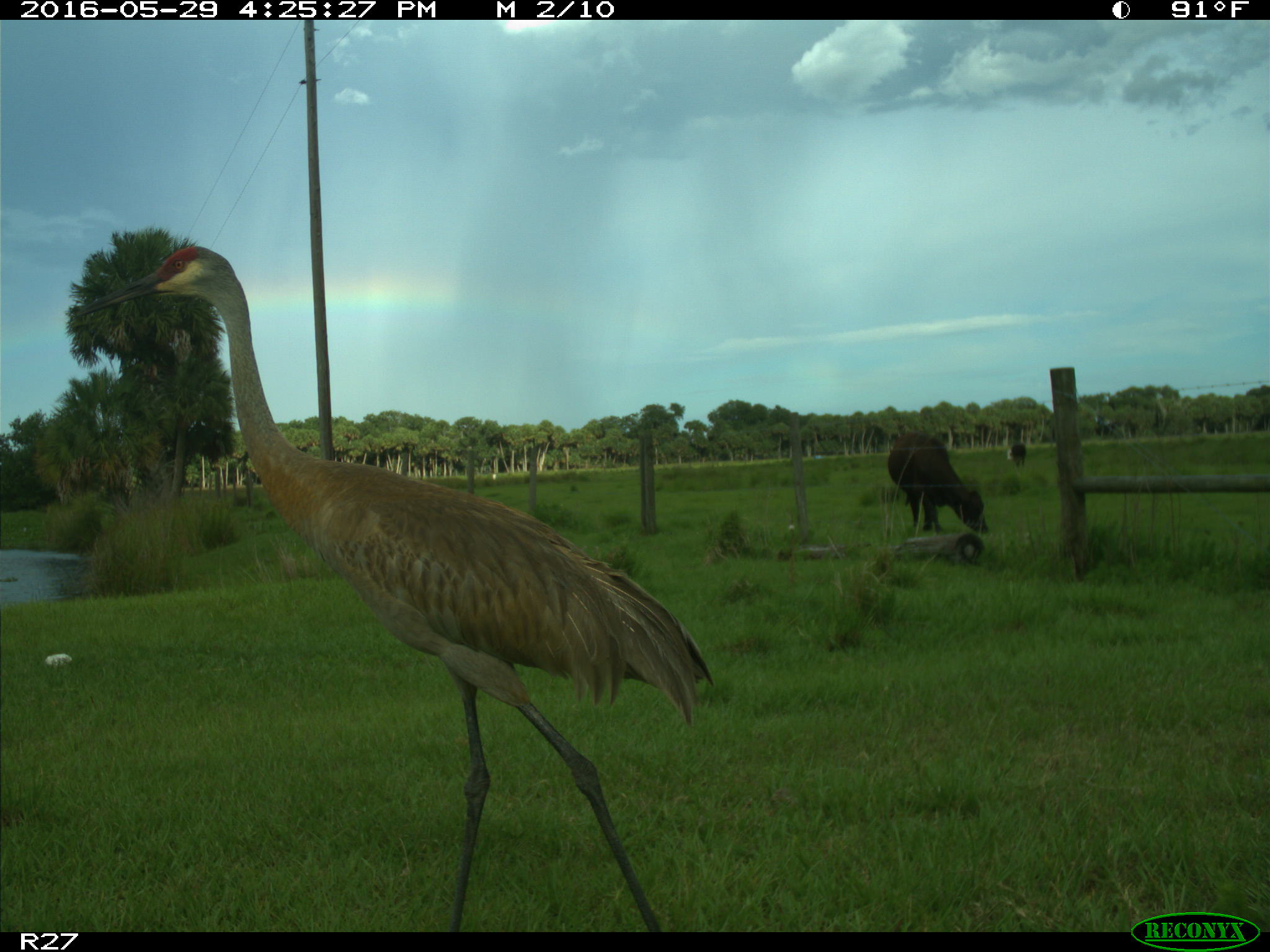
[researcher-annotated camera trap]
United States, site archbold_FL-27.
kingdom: Animalia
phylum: Chordata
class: Mammalia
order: Artiodactyla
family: Bovidae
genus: Bos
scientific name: Bos taurus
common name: domestic cow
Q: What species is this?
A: Bos taurus (domestic cow).